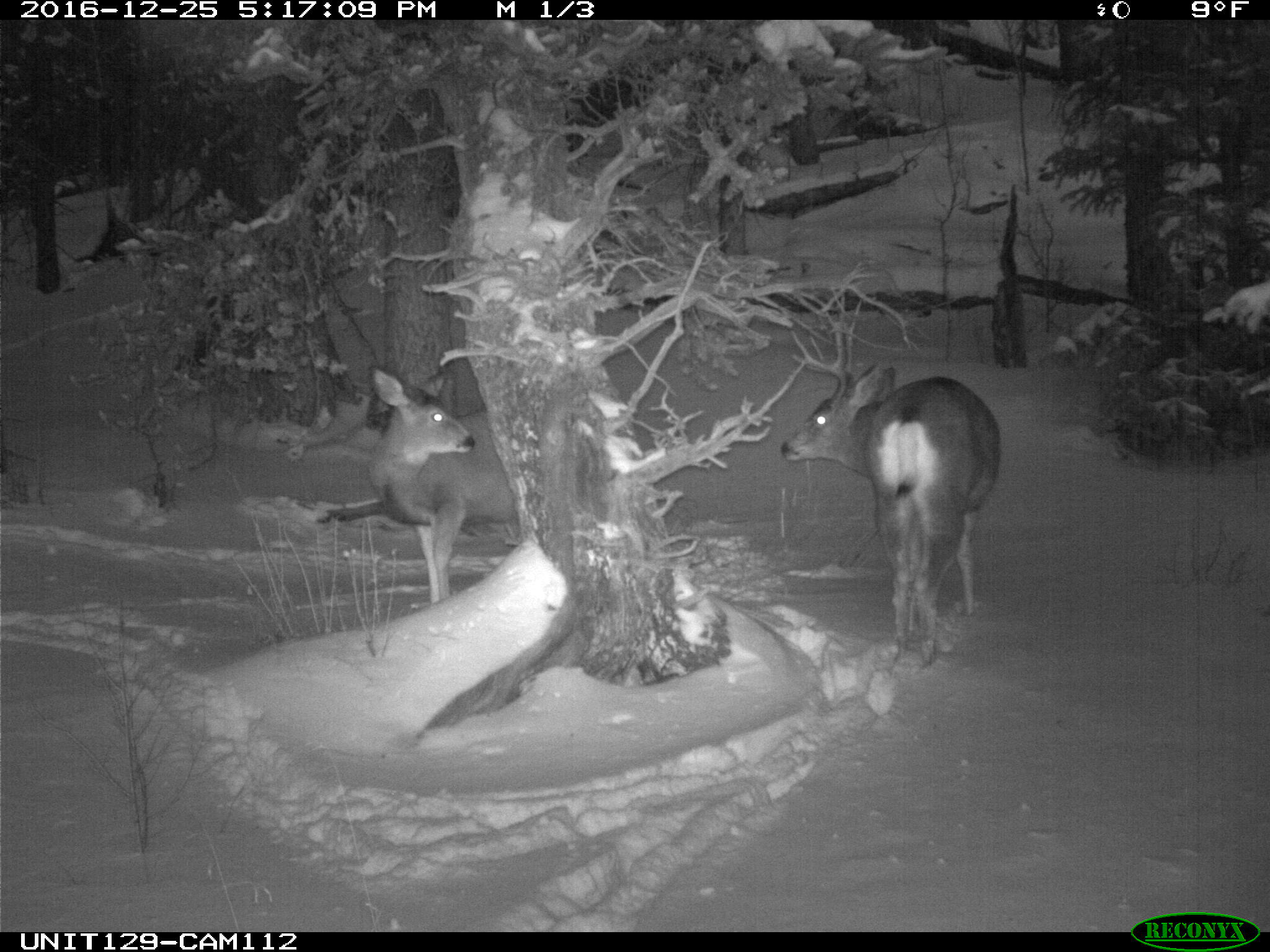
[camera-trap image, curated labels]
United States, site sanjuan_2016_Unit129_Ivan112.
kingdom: Animalia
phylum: Chordata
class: Mammalia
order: Artiodactyla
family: Cervidae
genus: Odocoileus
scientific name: Odocoileus hemionus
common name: mule deer